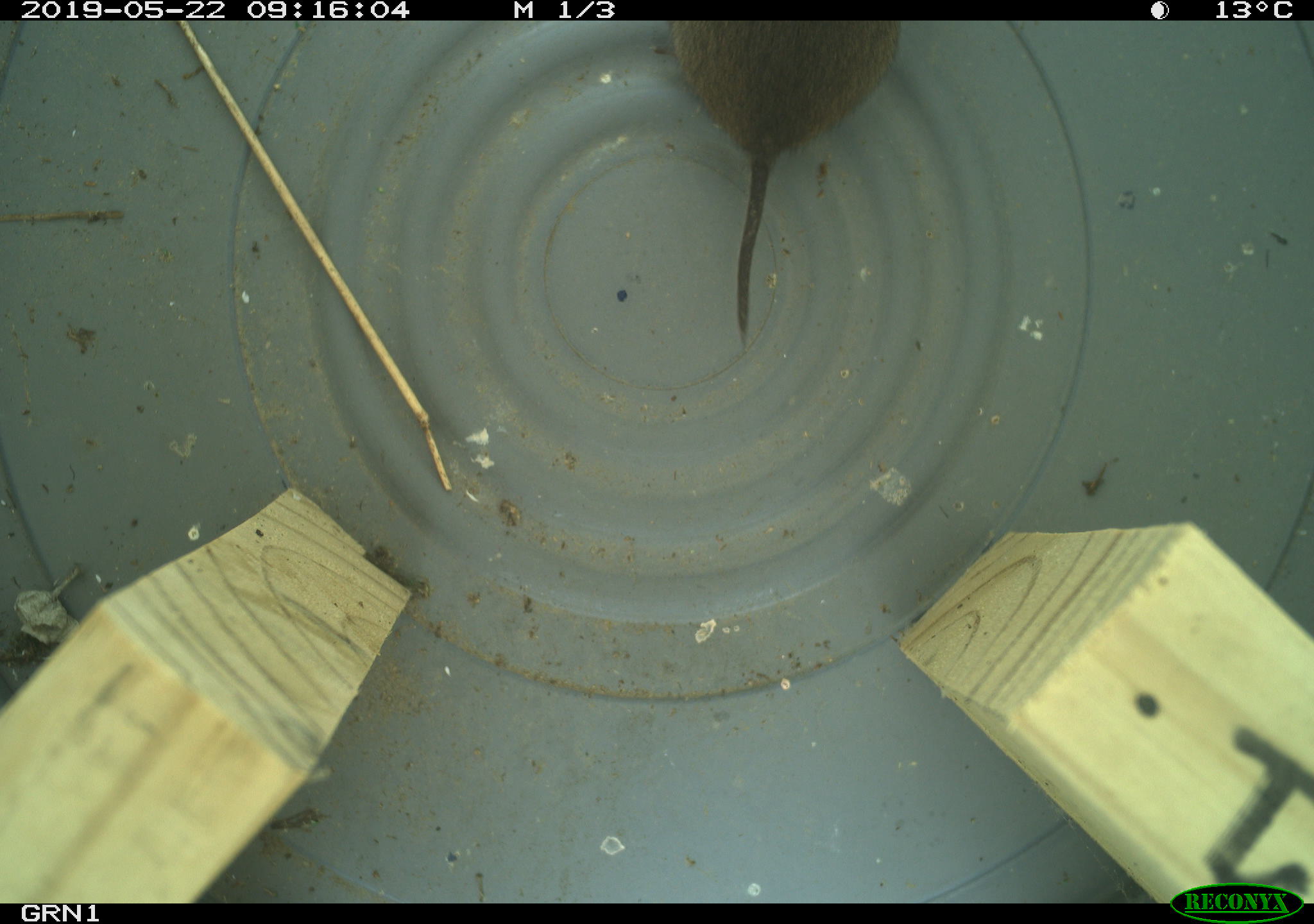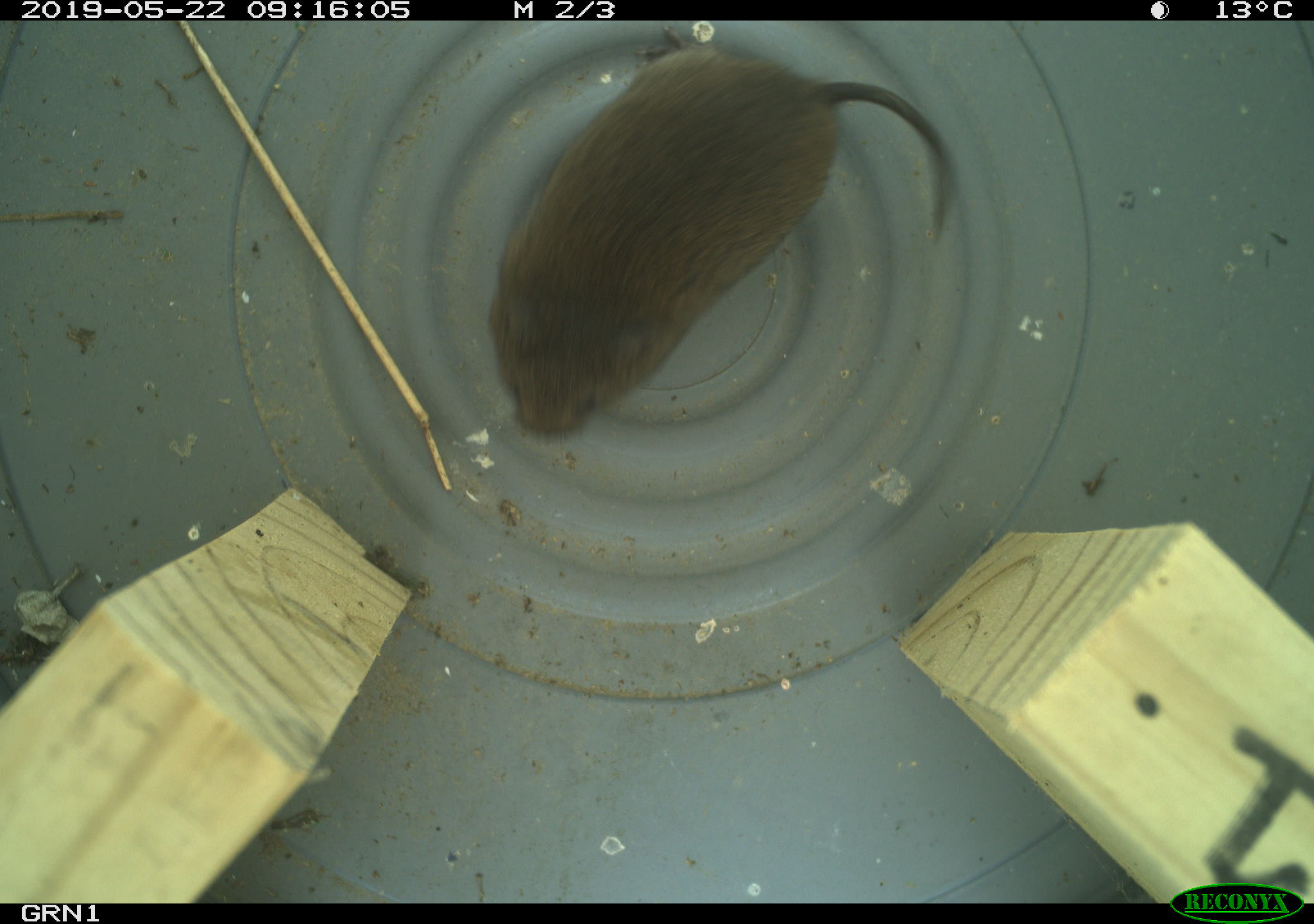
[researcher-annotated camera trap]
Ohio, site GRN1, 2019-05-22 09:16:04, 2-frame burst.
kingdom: Animalia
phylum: Chordata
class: Mammalia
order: Rodentia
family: Cricetidae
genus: Microtus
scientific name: Microtus pennsylvanicus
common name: meadow vole